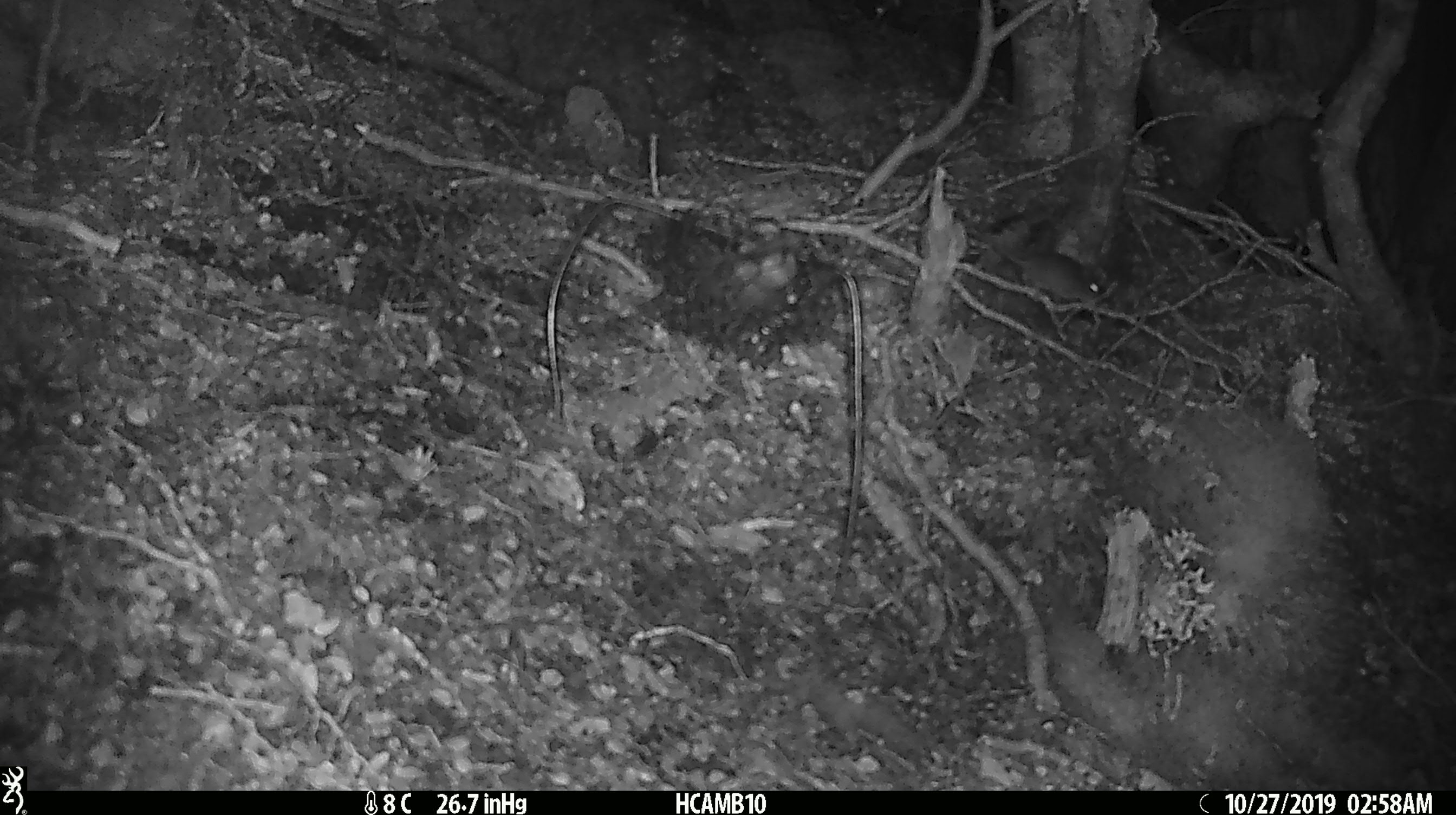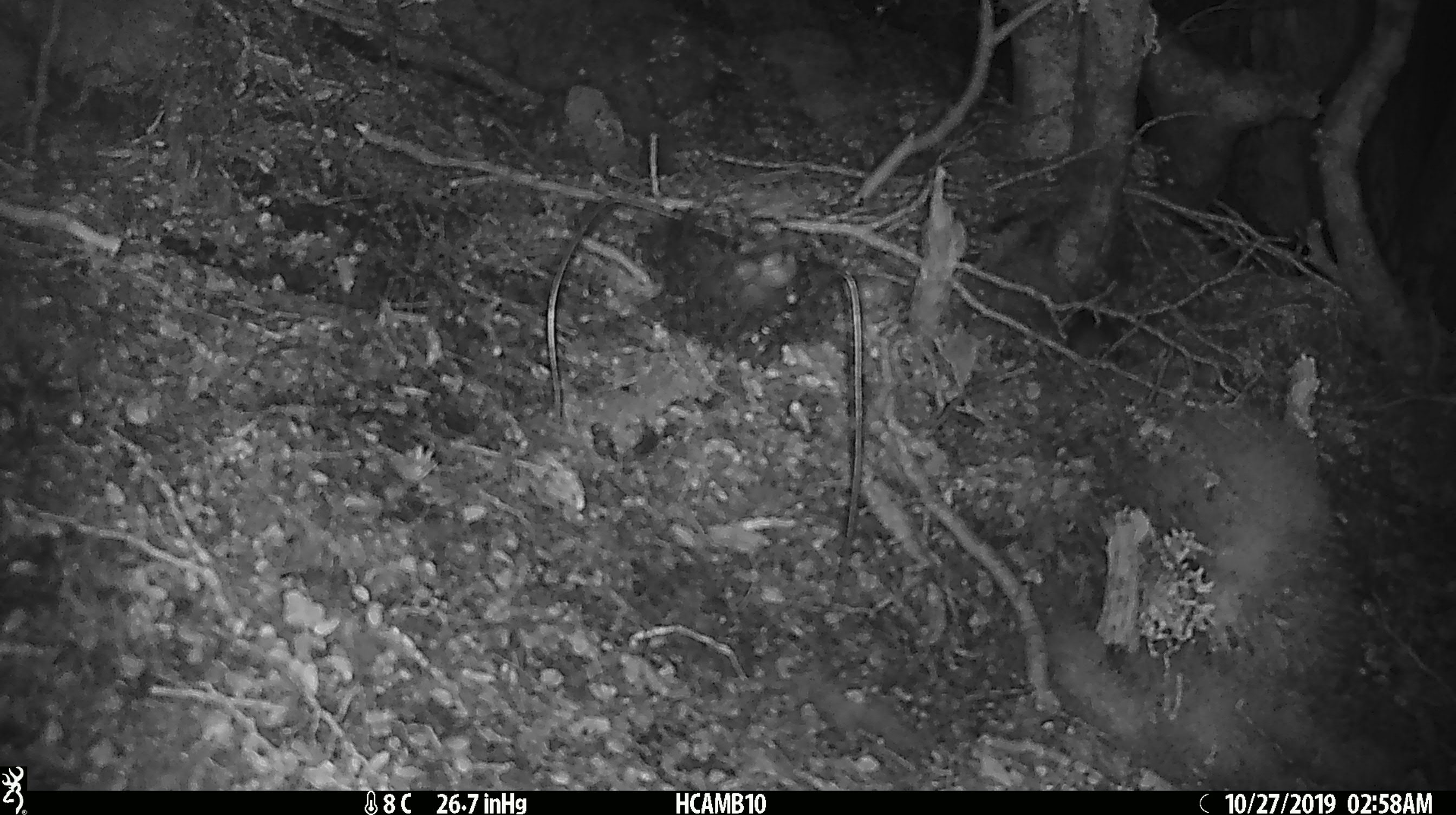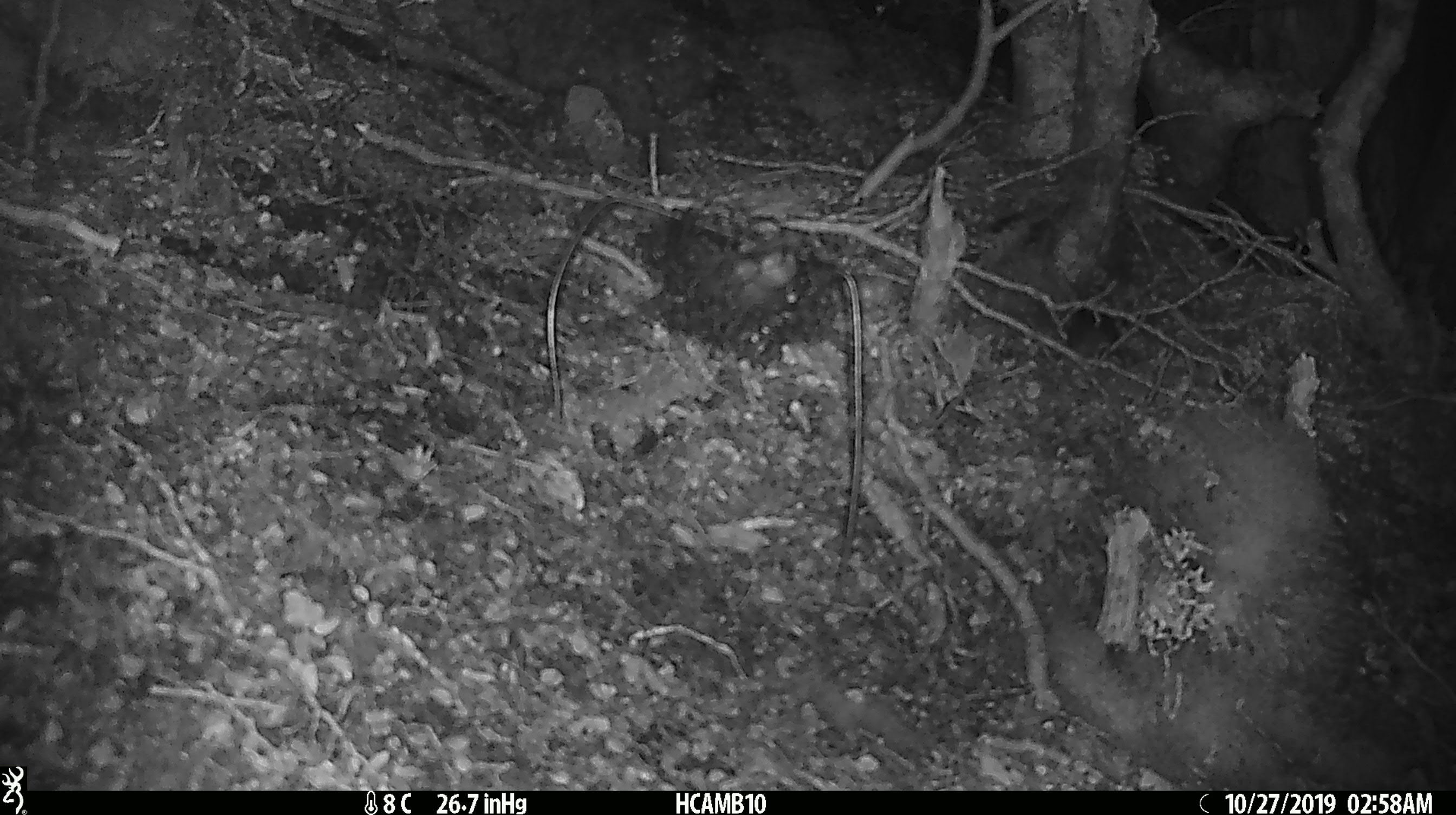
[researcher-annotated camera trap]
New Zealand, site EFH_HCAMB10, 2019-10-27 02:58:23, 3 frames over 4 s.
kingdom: Animalia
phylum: Chordata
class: Mammalia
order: Rodentia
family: Muridae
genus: Mus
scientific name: Mus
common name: mouse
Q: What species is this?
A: Mouse (Mus).